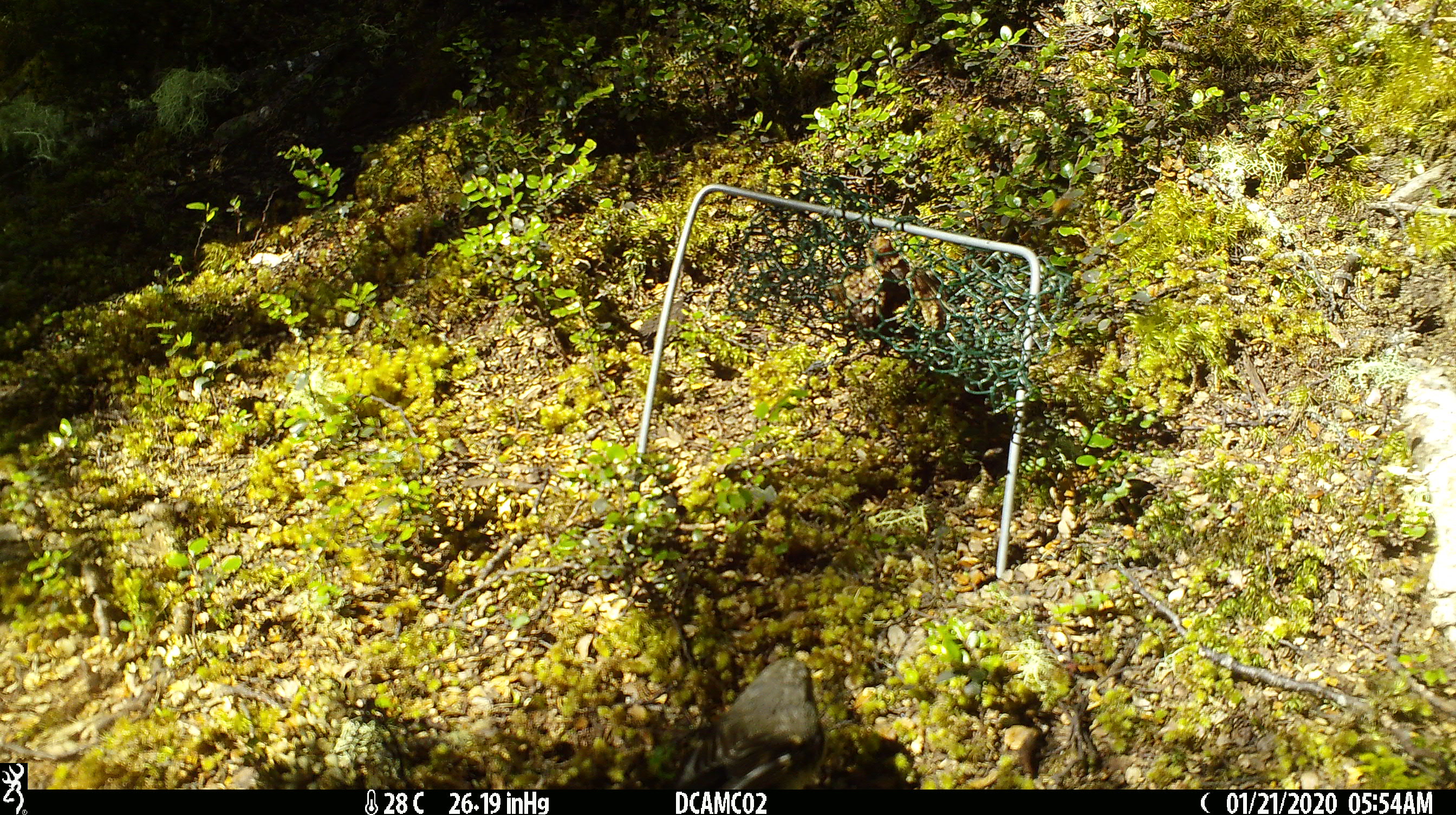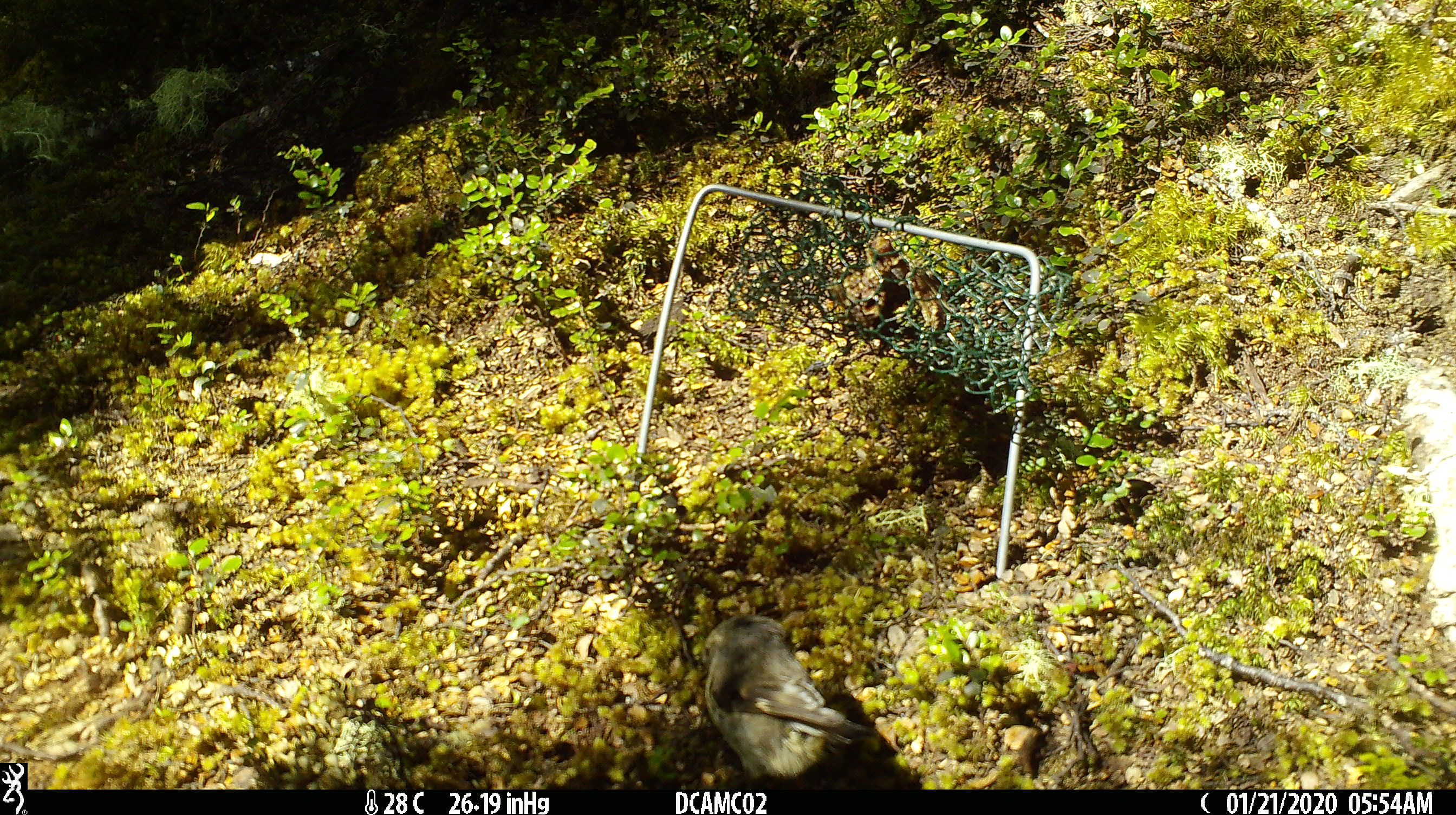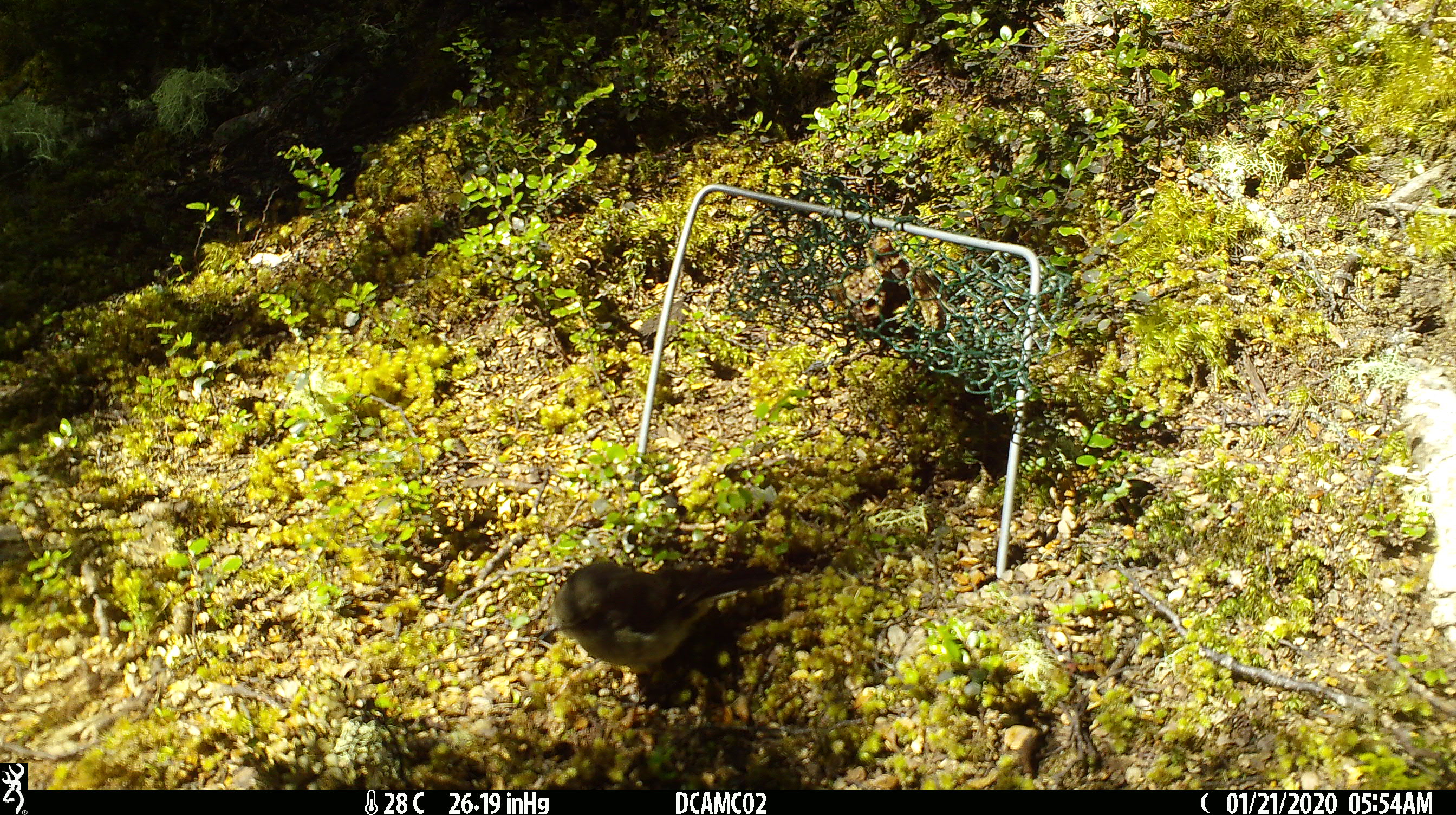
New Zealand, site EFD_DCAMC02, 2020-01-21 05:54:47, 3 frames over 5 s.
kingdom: Animalia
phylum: Chordata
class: Aves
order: Passeriformes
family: Petroicidae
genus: Petroica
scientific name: Petroica macrocephala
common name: tomtit